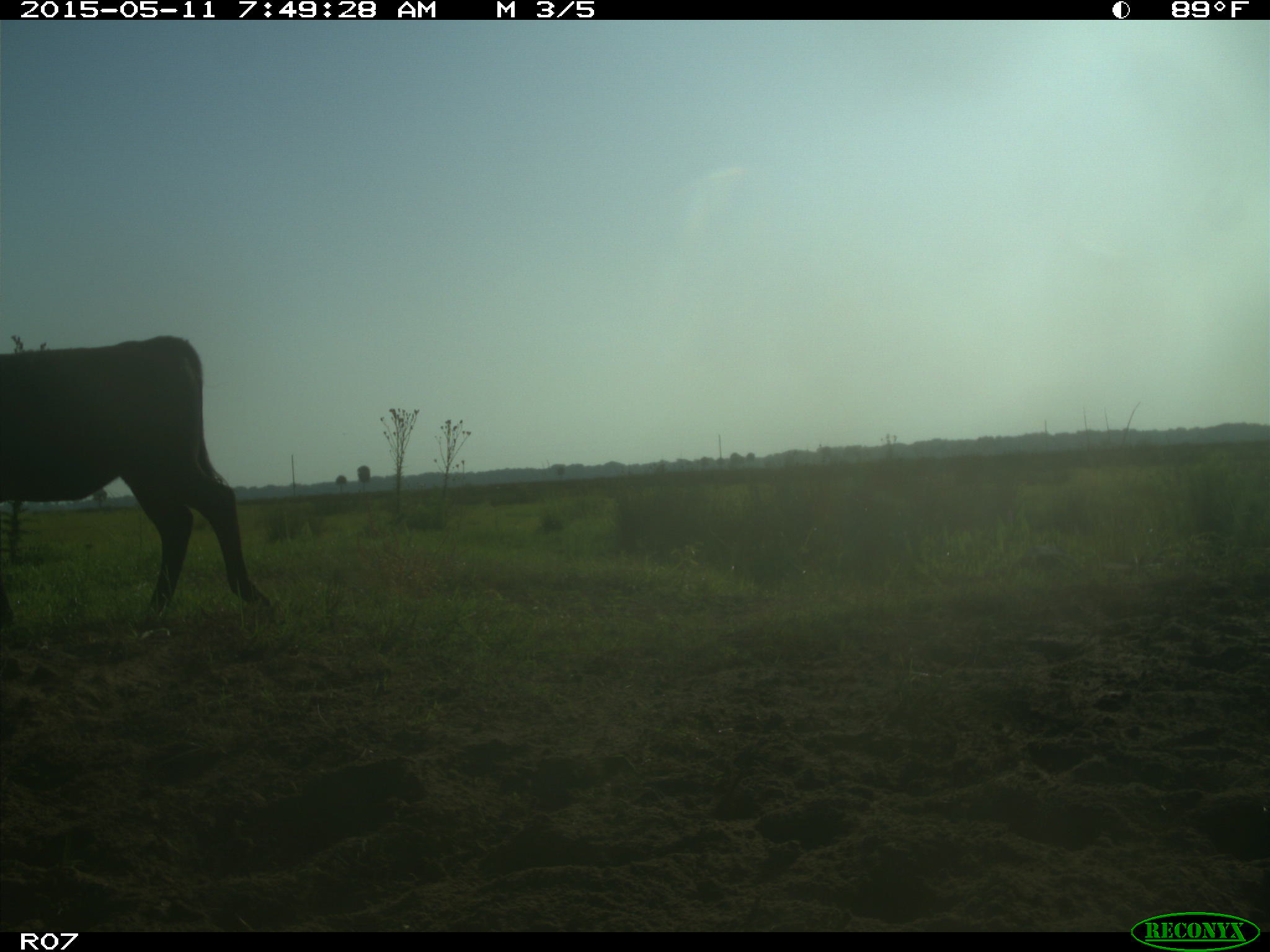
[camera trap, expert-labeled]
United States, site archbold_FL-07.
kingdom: Animalia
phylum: Chordata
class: Mammalia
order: Artiodactyla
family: Bovidae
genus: Bos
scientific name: Bos taurus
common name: domestic cow